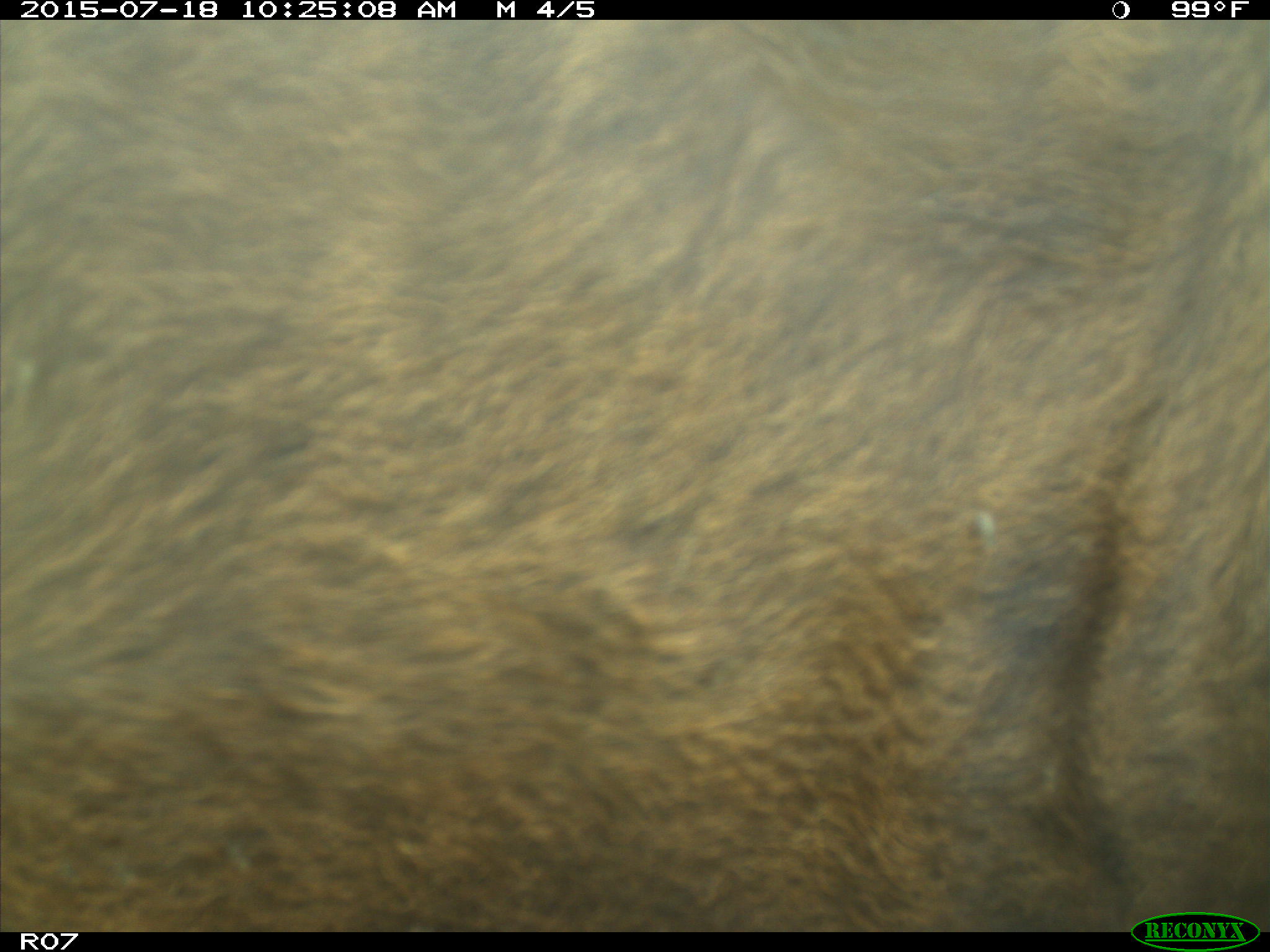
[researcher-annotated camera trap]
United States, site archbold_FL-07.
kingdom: Animalia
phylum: Chordata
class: Mammalia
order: Artiodactyla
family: Bovidae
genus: Bos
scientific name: Bos taurus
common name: domestic cow